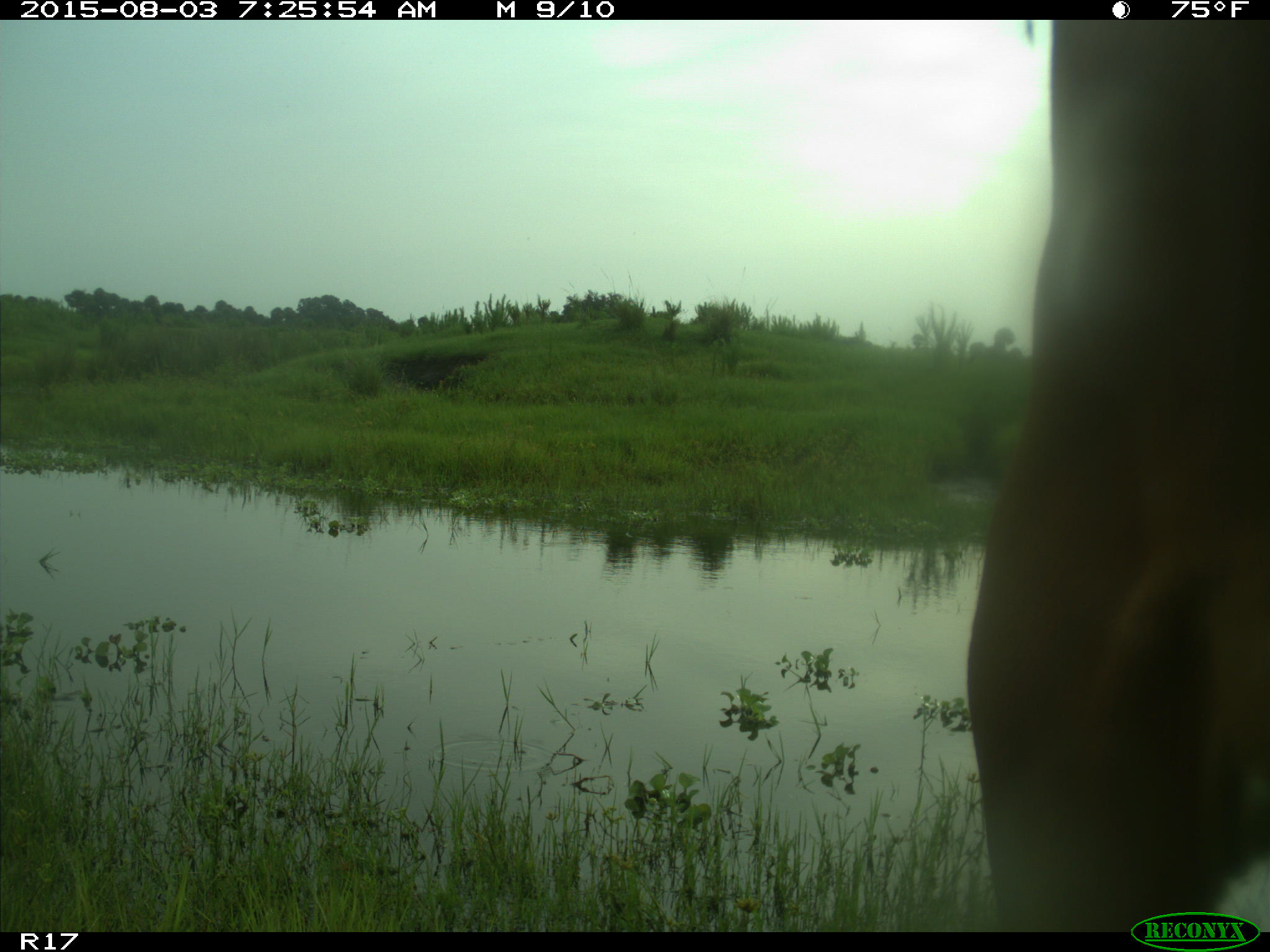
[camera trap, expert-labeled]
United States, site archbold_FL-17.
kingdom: Animalia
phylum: Chordata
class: Mammalia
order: Artiodactyla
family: Bovidae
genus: Bos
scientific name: Bos taurus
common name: domestic cow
Bos taurus (domestic cow).